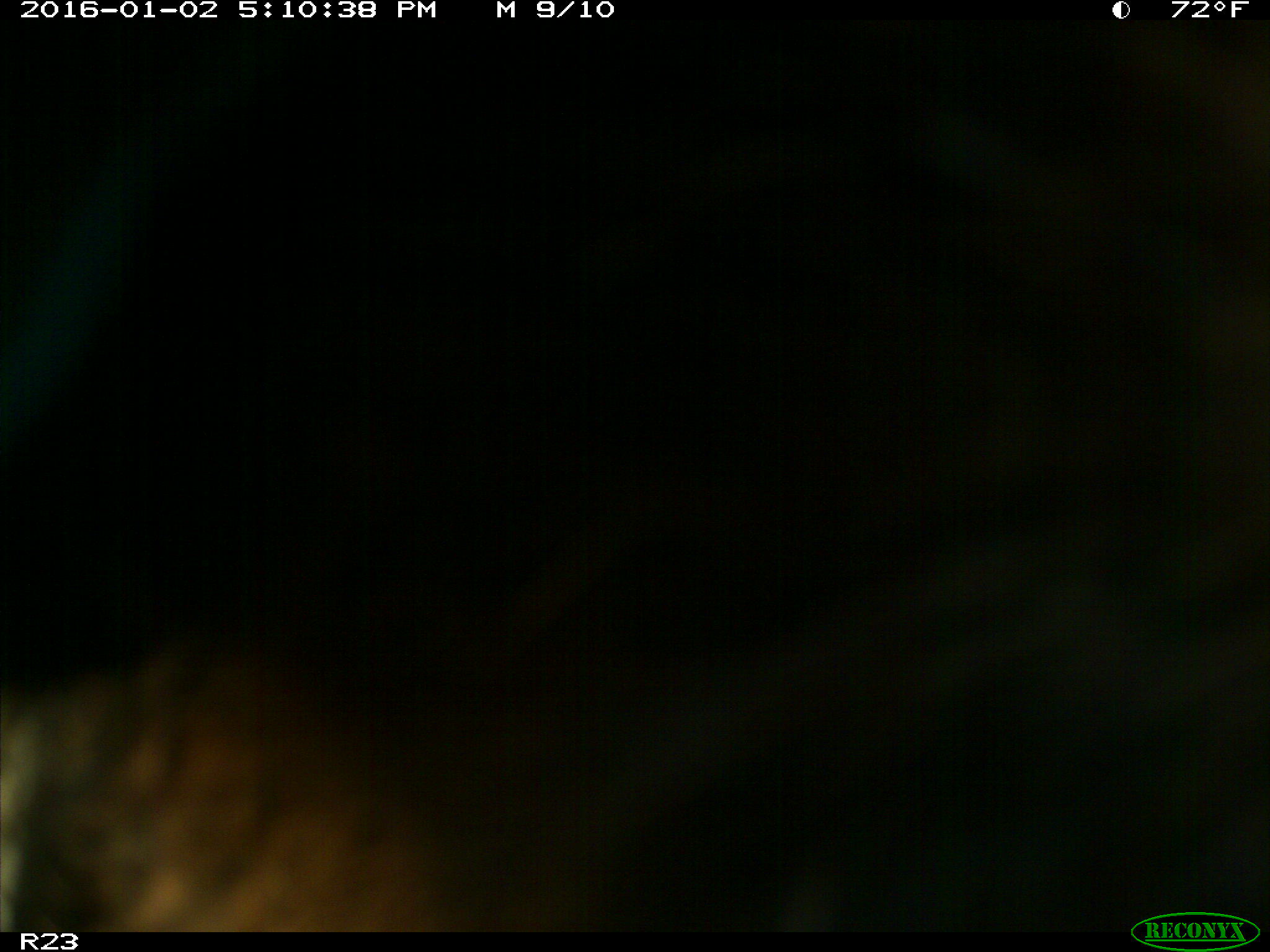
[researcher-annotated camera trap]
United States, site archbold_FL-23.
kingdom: Animalia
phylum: Chordata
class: Mammalia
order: Artiodactyla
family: Suidae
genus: Sus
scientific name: Sus scrofa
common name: wild boar